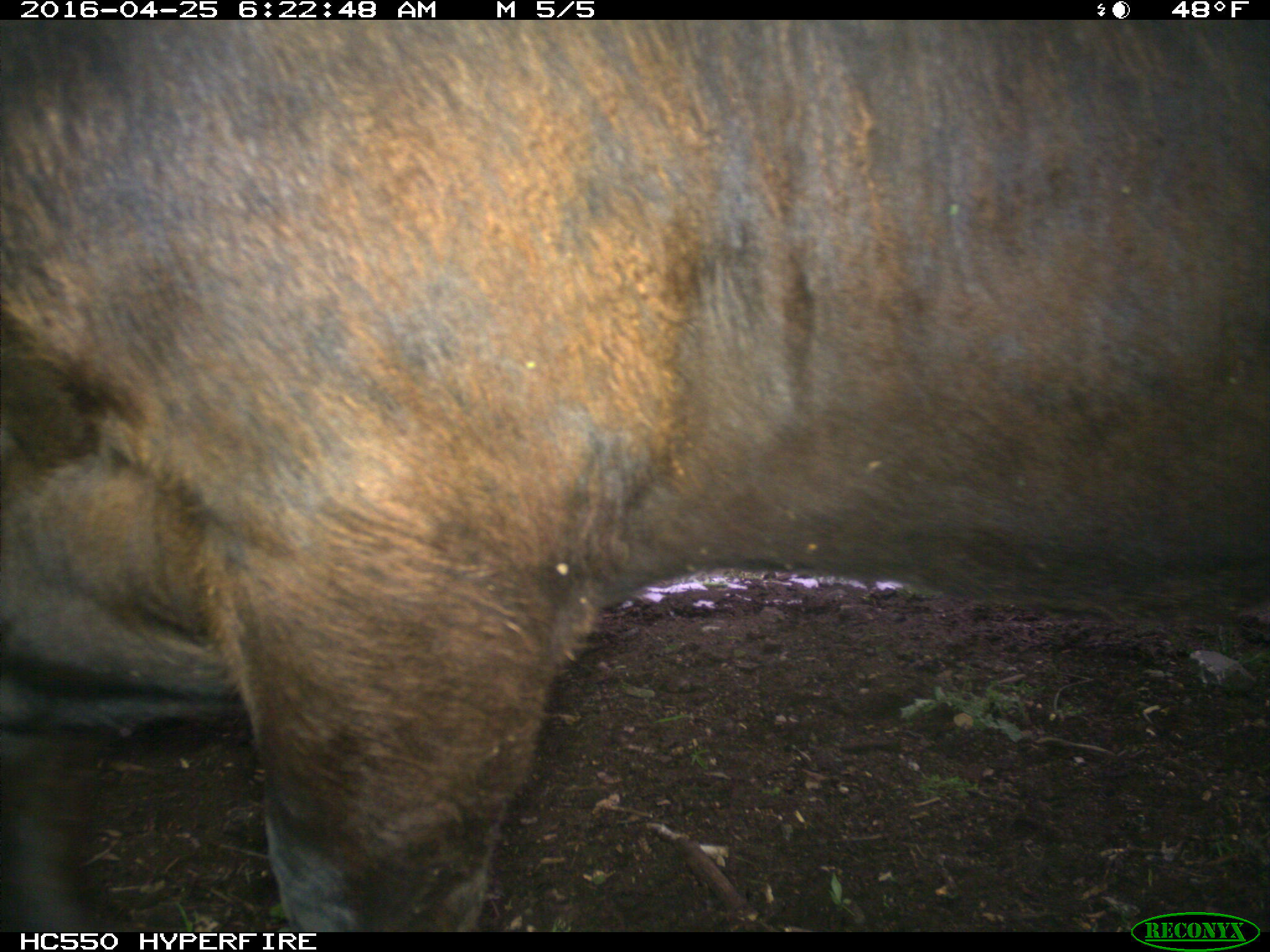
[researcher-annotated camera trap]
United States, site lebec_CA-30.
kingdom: Animalia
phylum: Chordata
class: Mammalia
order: Artiodactyla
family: Bovidae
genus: Bos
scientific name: Bos taurus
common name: domestic cow